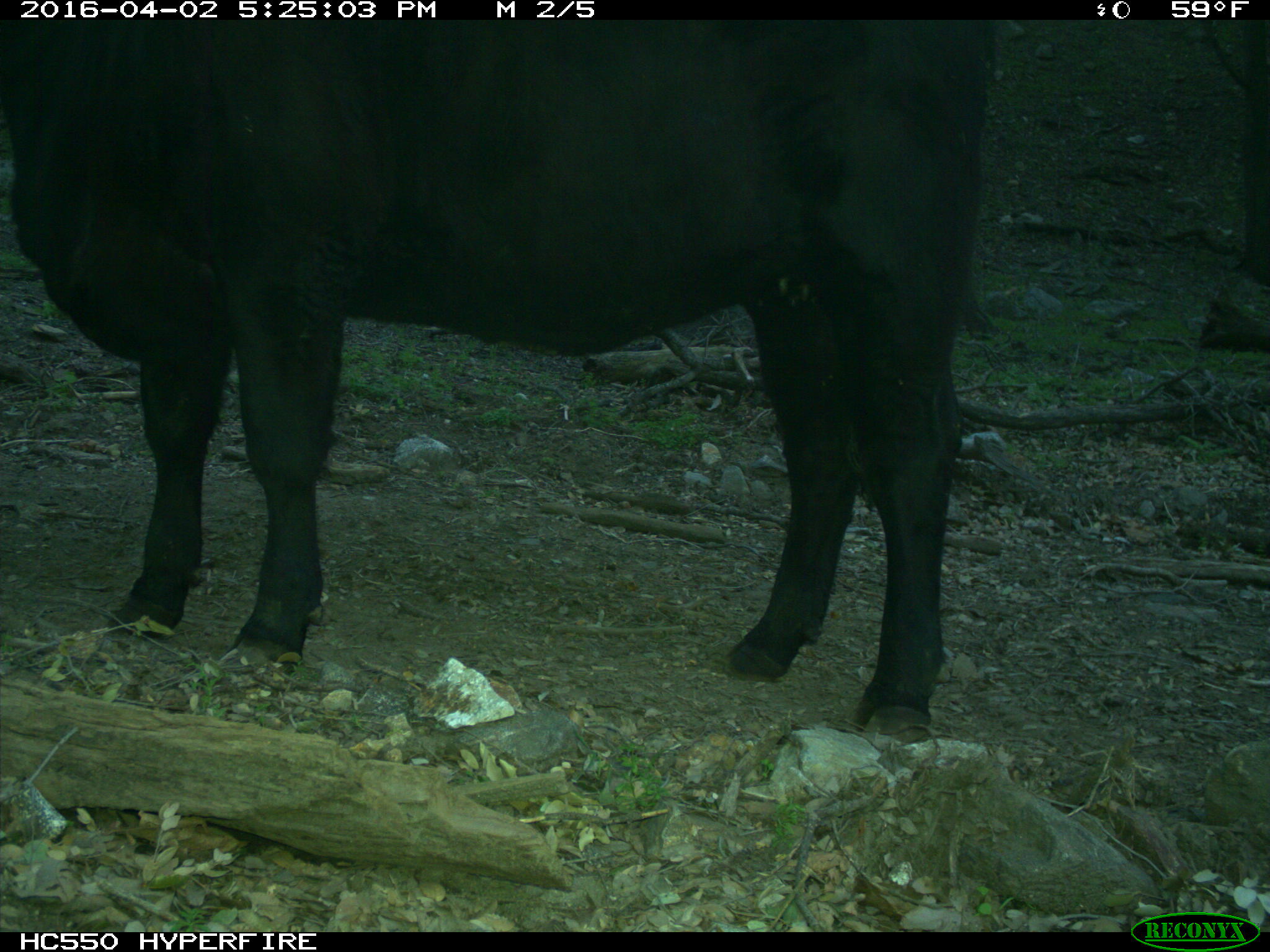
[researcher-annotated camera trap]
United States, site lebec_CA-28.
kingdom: Animalia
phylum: Chordata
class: Mammalia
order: Artiodactyla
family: Bovidae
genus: Bos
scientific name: Bos taurus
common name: domestic cow